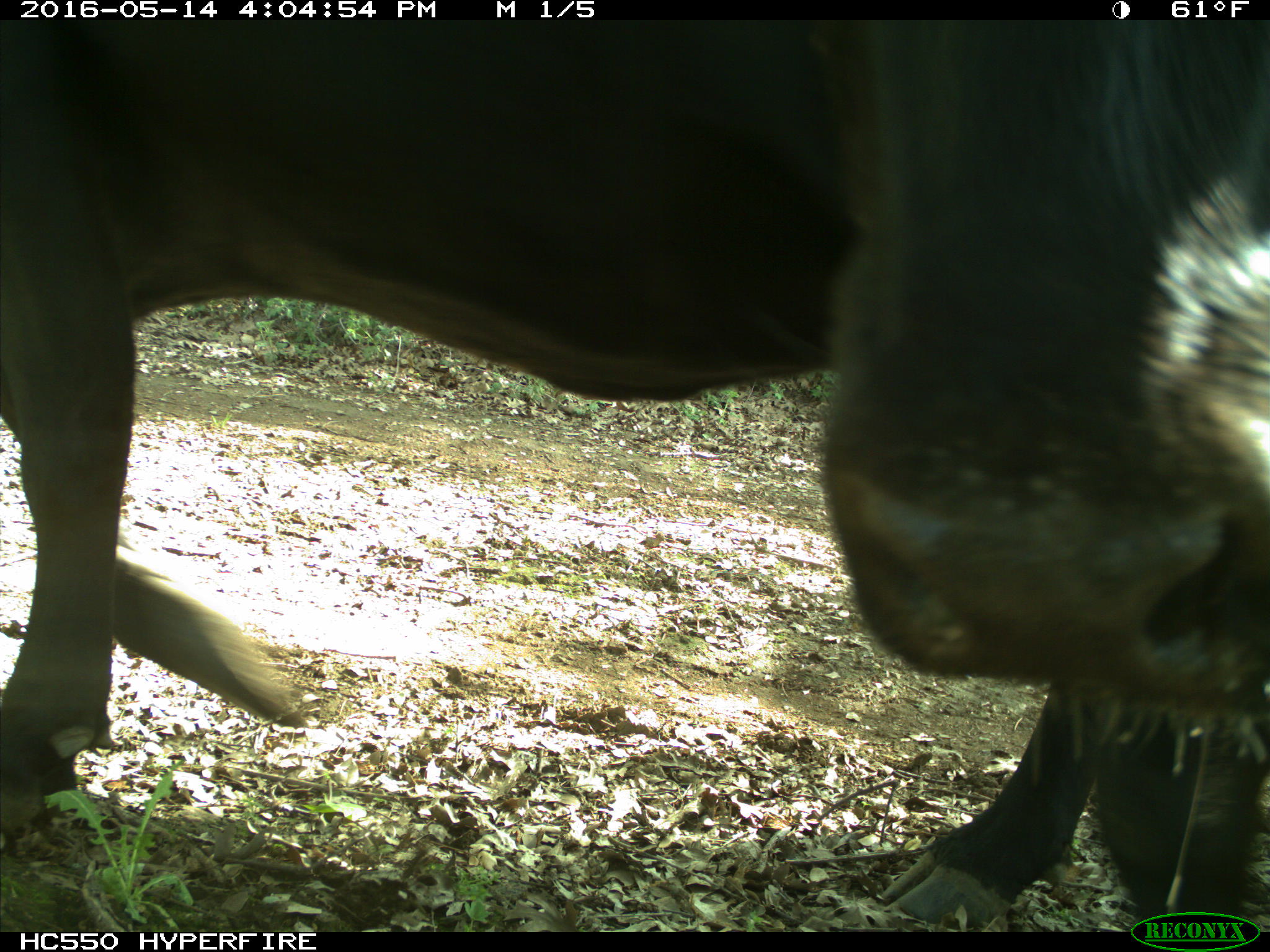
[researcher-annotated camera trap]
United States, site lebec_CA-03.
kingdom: Animalia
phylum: Chordata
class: Mammalia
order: Artiodactyla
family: Bovidae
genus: Bos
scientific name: Bos taurus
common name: domestic cow